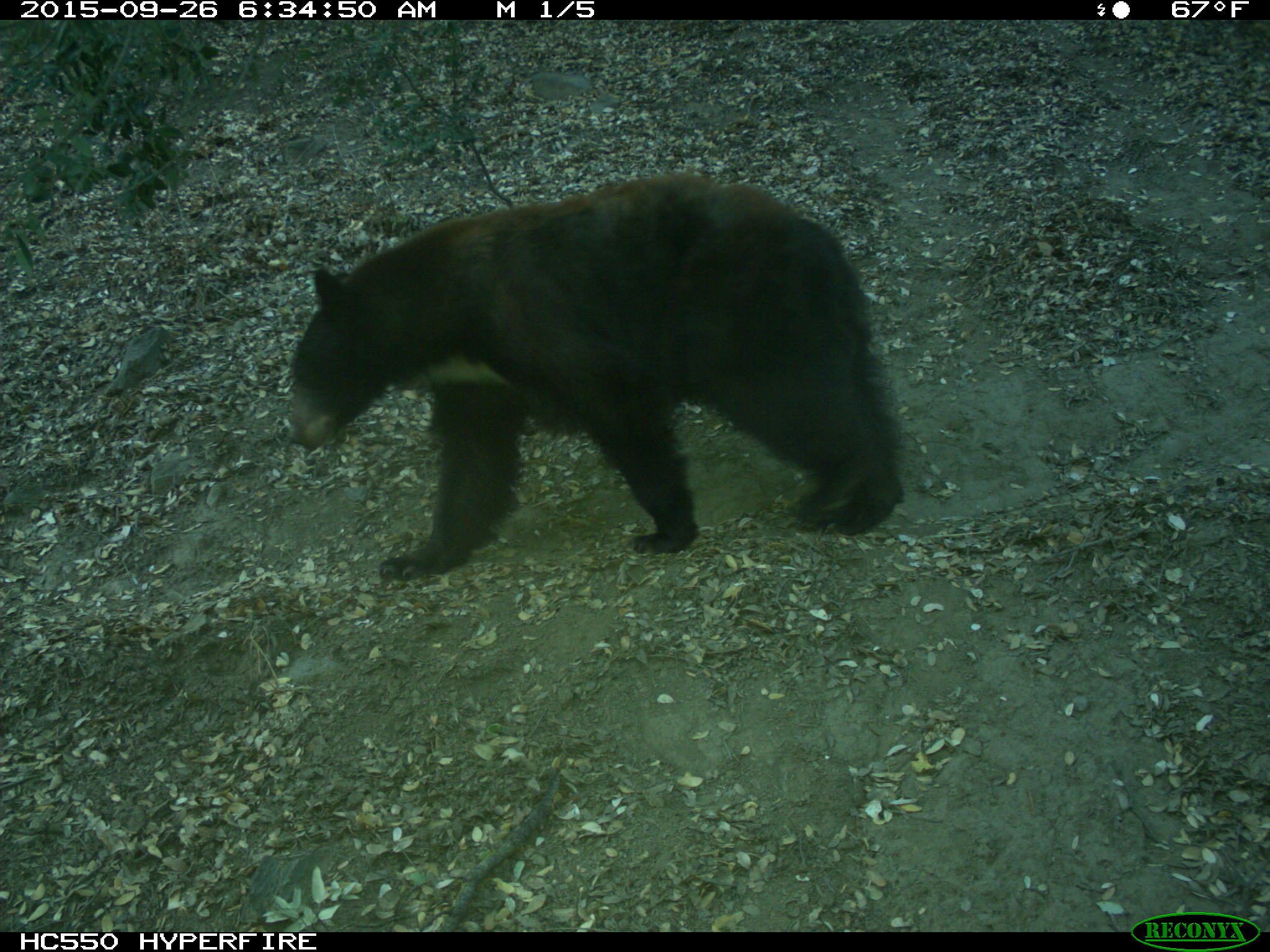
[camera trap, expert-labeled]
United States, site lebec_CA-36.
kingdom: Animalia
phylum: Chordata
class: Mammalia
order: Carnivora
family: Ursidae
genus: Ursus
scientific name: Ursus americanus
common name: american black bear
Ursus americanus (american black bear).